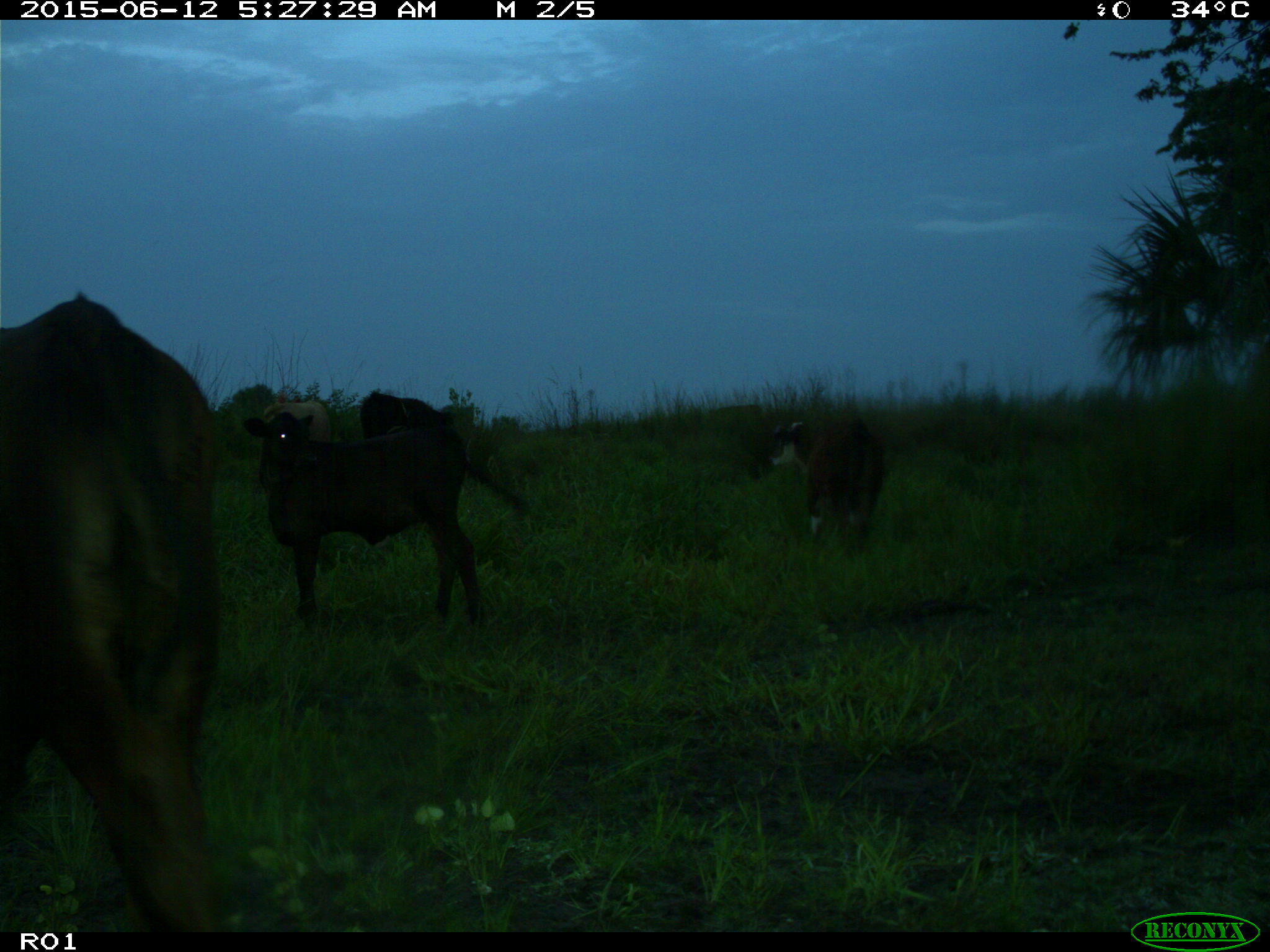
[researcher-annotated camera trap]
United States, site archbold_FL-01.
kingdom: Animalia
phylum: Chordata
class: Mammalia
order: Artiodactyla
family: Bovidae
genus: Bos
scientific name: Bos taurus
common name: domestic cow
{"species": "Bos taurus (domestic cow)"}